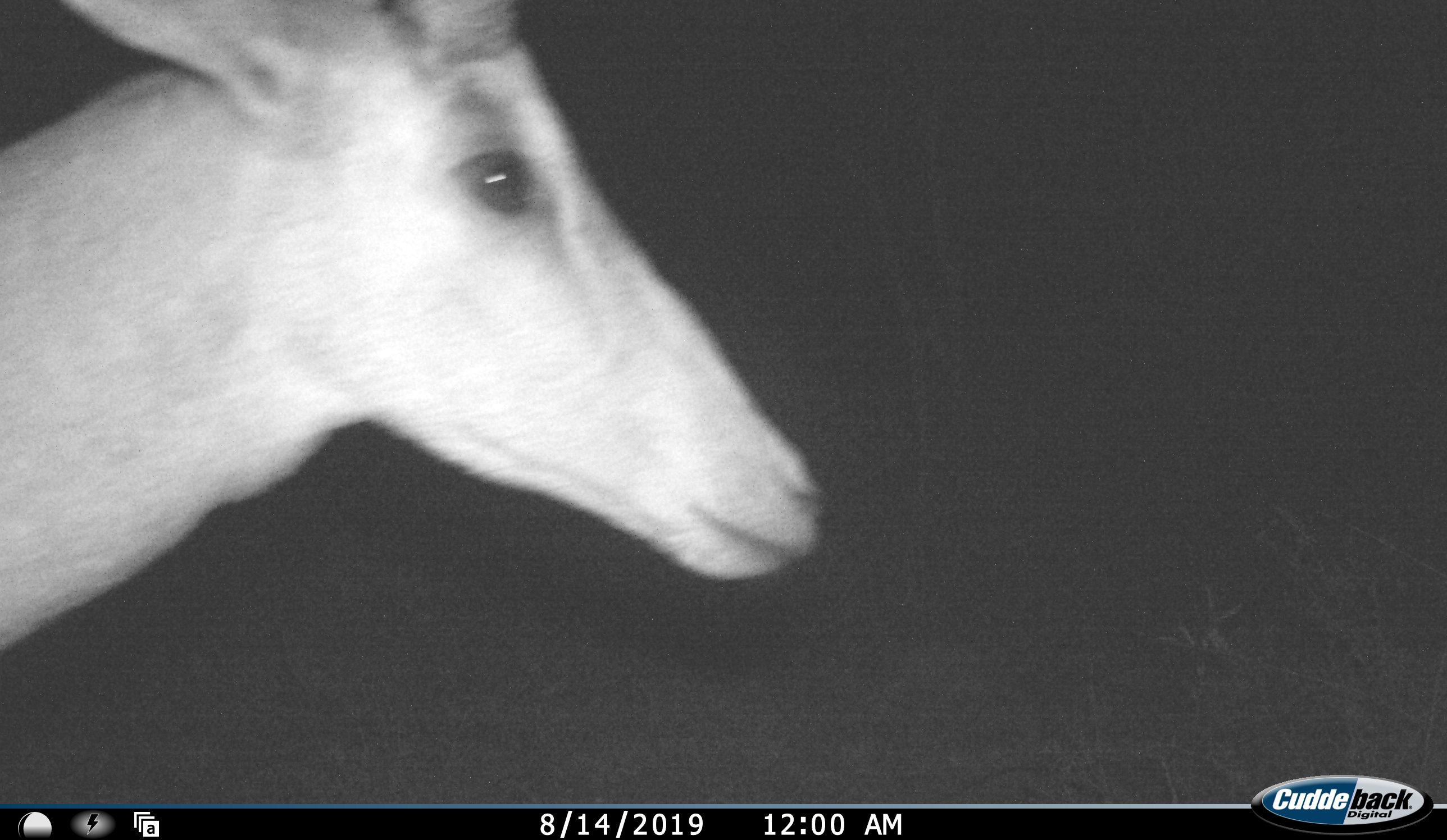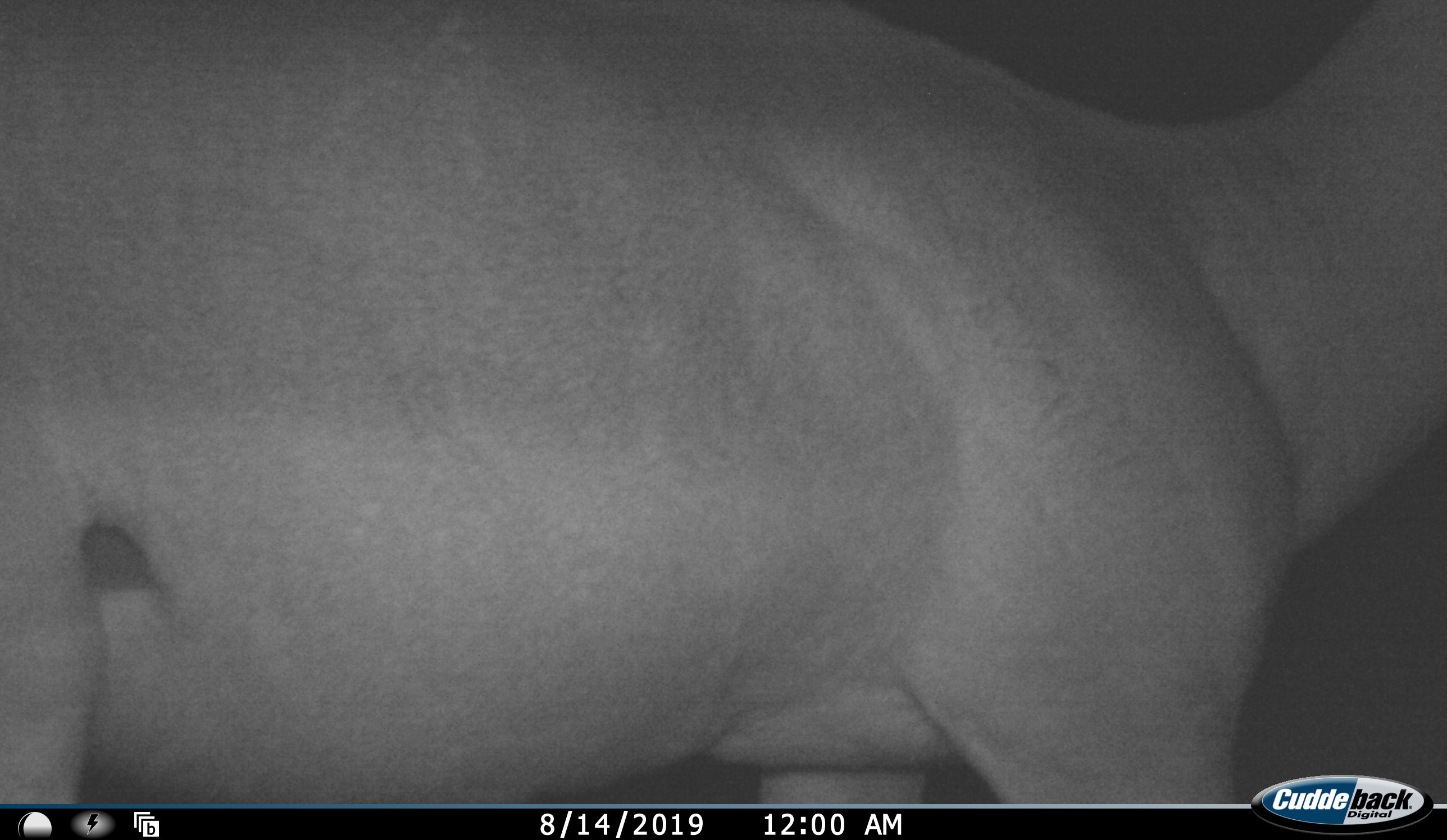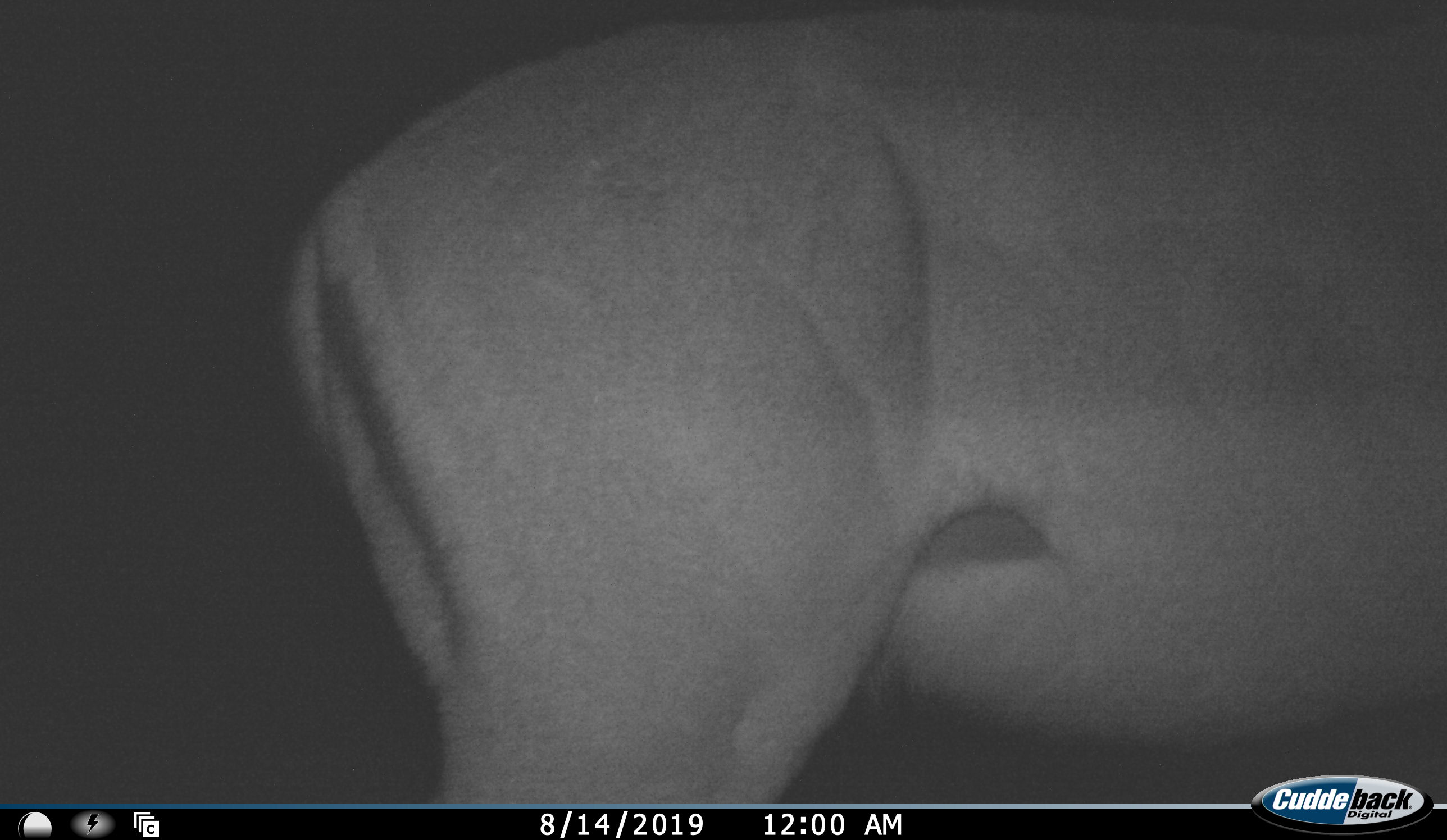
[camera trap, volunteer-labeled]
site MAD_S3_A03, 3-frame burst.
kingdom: Animalia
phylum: Chordata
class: Mammalia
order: Artiodactyla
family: Bovidae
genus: Aepyceros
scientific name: Aepyceros melampus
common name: impala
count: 1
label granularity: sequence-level